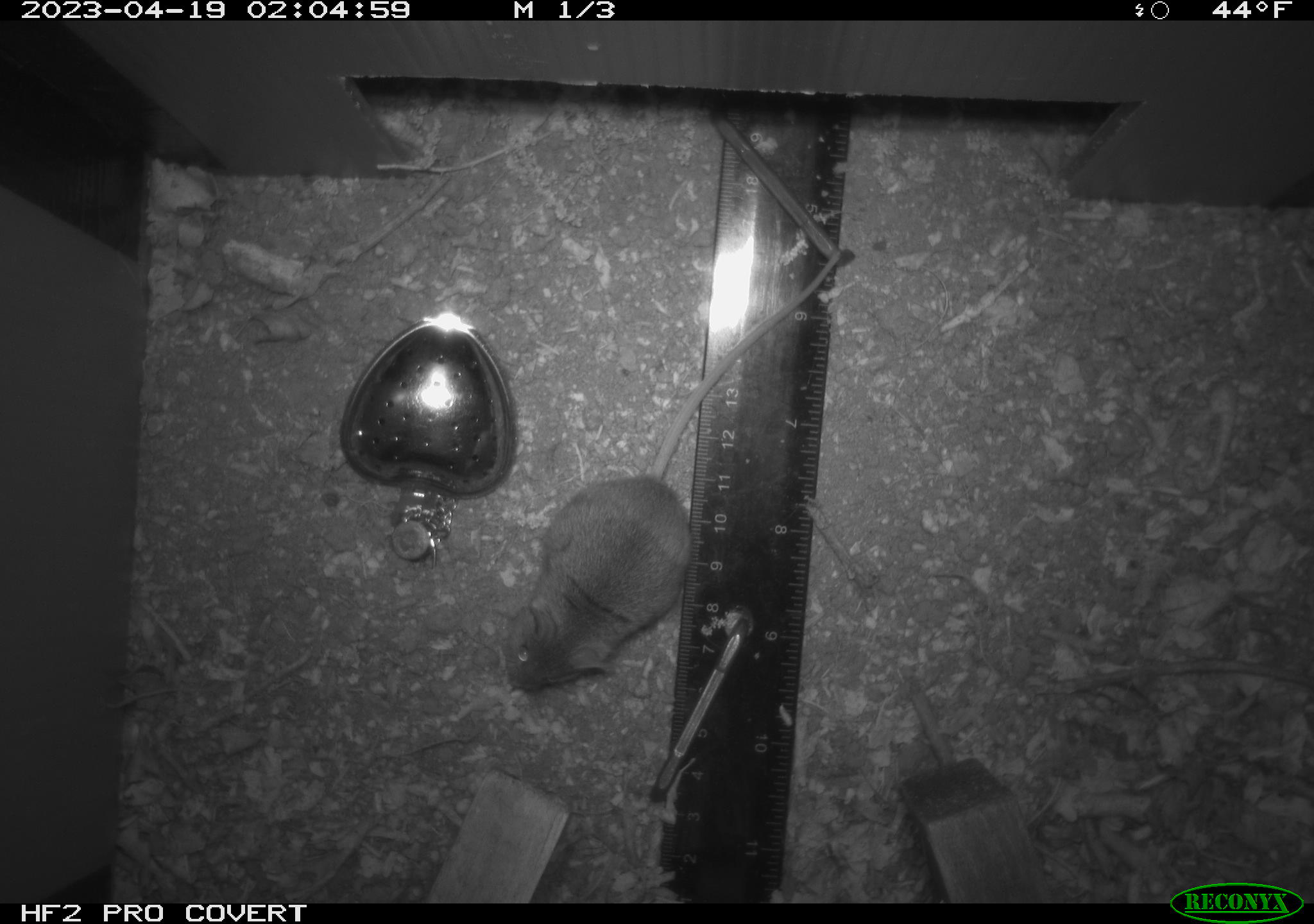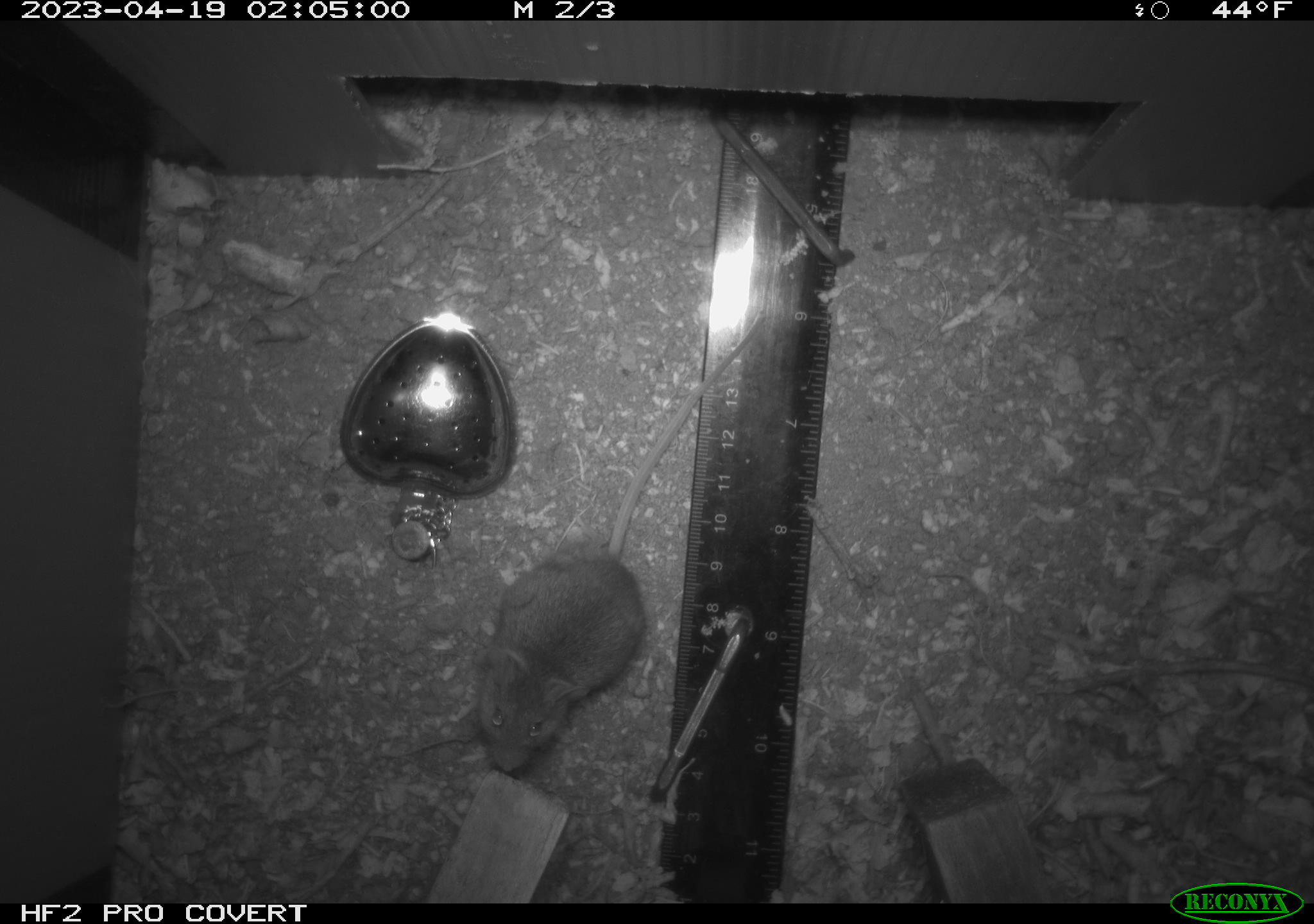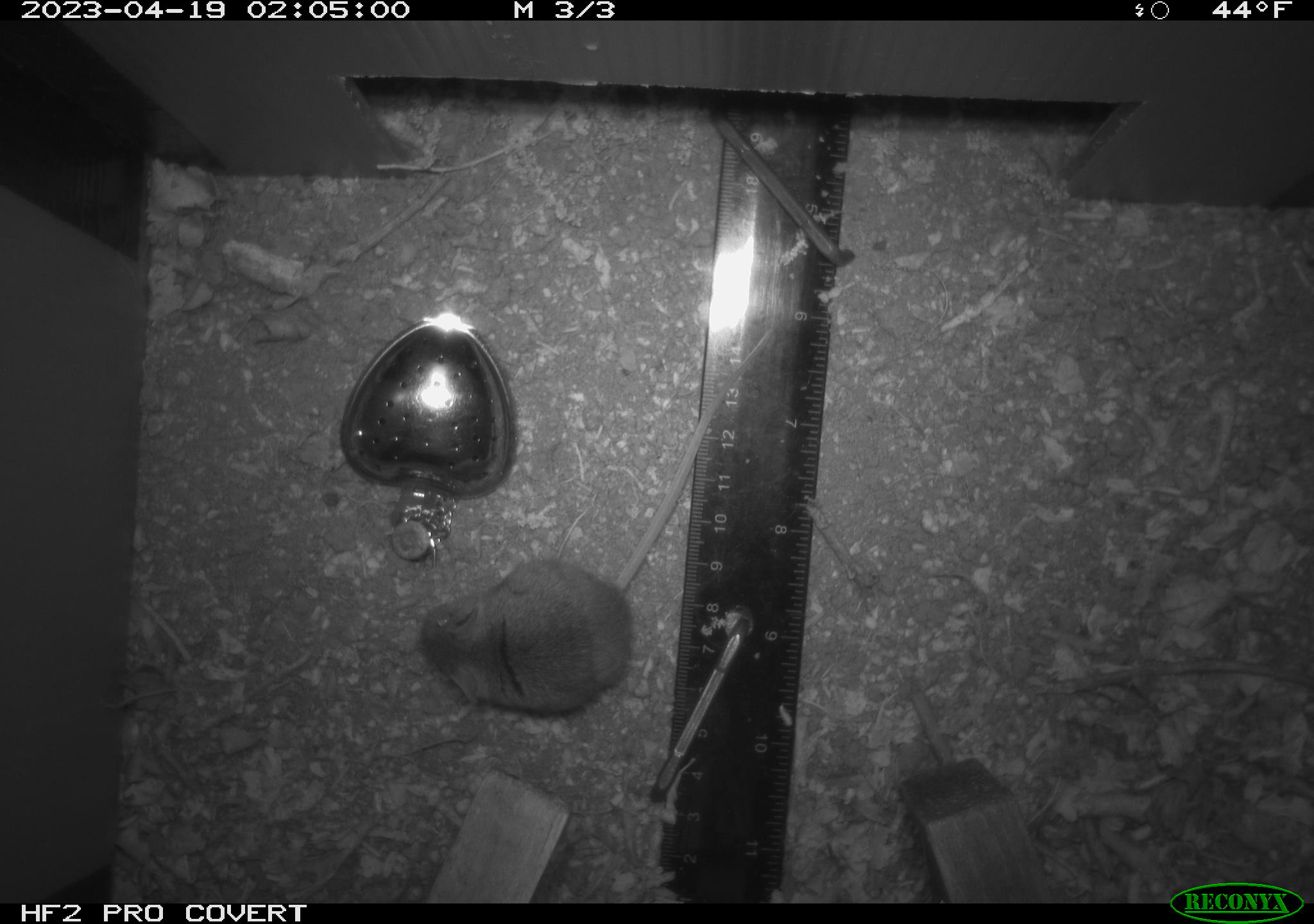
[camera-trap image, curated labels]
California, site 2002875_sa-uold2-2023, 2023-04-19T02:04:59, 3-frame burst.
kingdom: Animalia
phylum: Chordata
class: Mammalia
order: Rodentia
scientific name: Rodentia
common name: mouse species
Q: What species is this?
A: Mouse species (Rodentia).